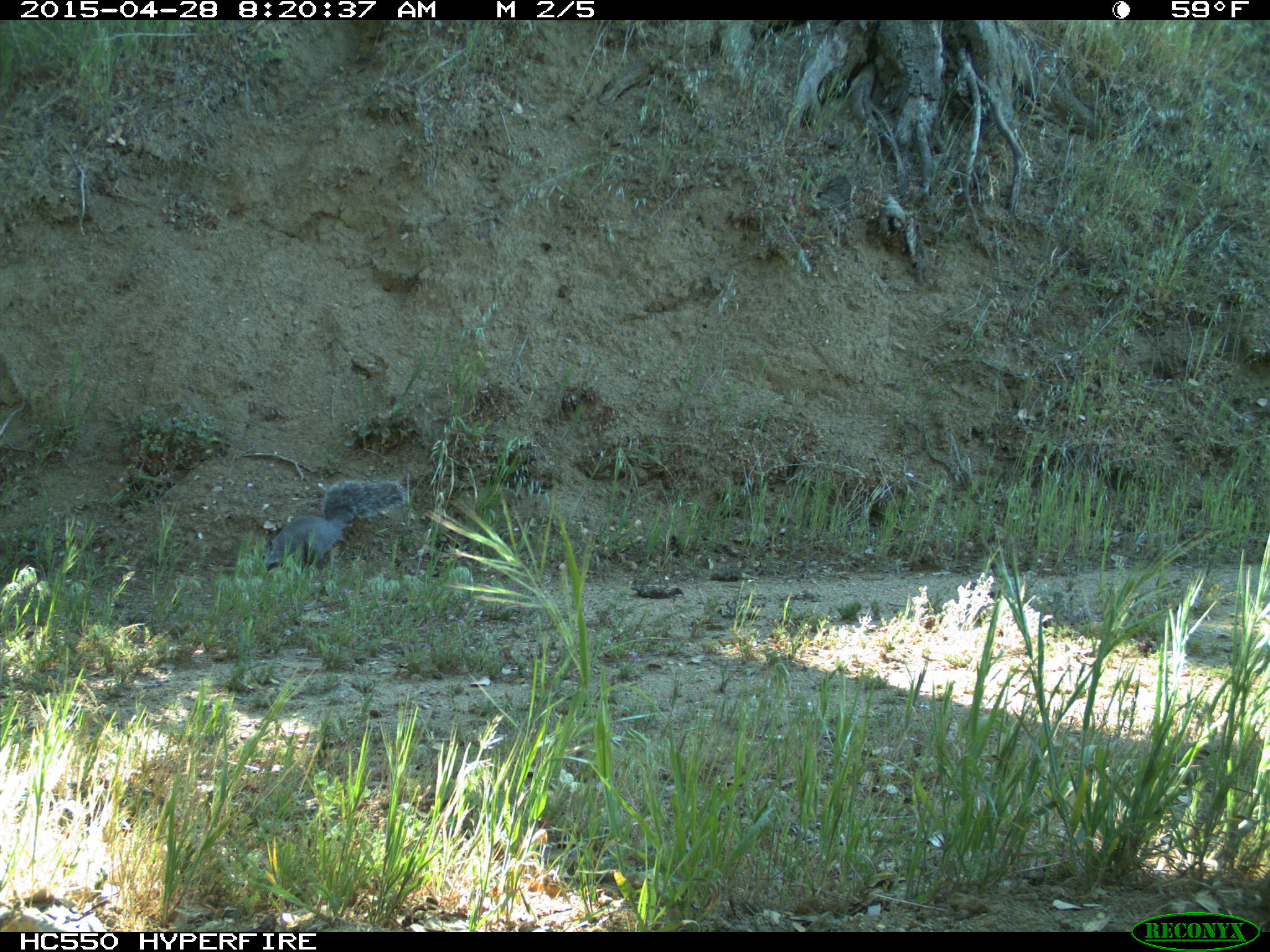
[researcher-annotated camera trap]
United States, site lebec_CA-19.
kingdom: Animalia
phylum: Chordata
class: Mammalia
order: Rodentia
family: Sciuridae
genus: Sciurus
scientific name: Sciurus carolinensis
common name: eastern gray squirrel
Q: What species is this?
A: Sciurus carolinensis (eastern gray squirrel).